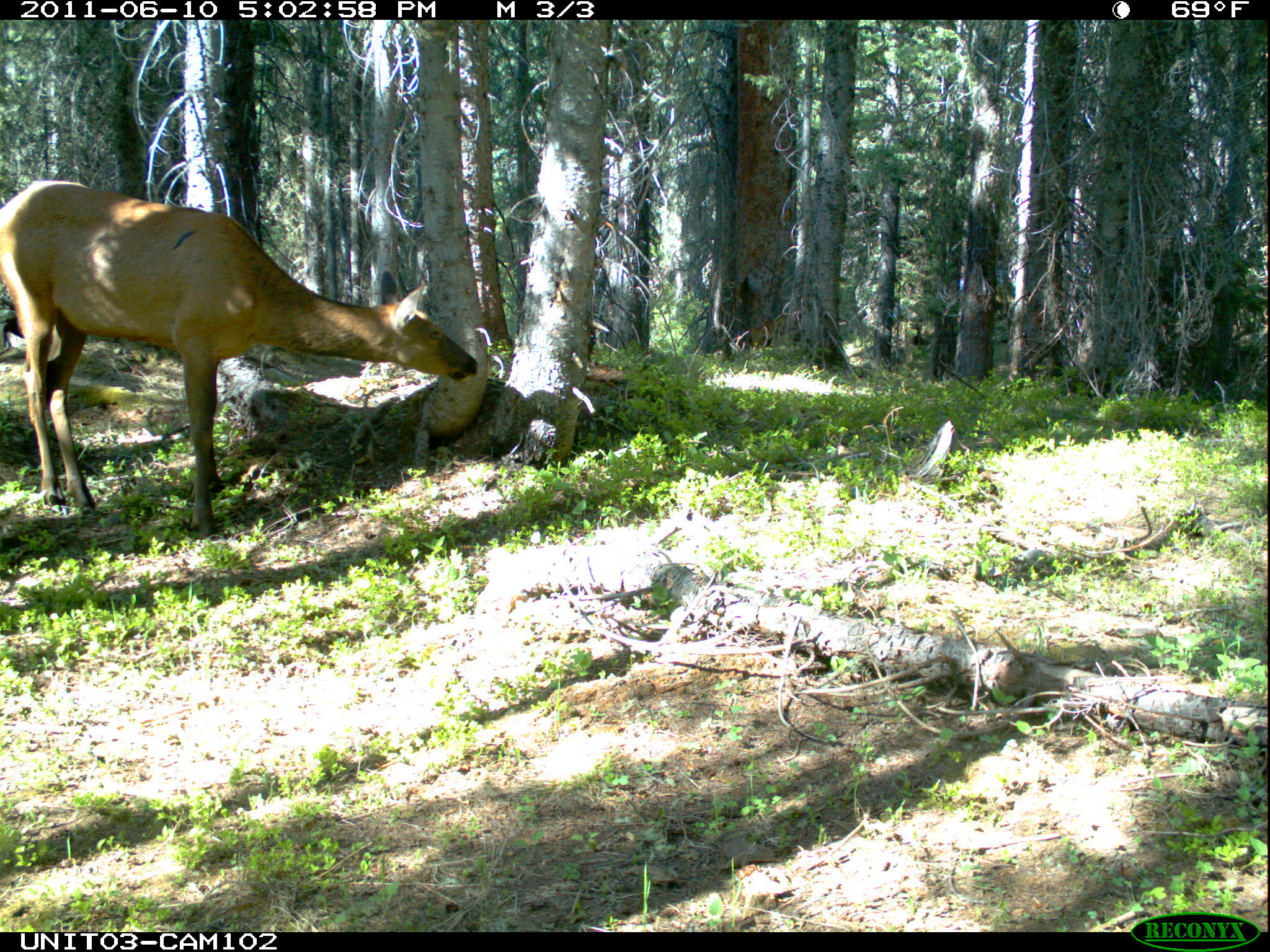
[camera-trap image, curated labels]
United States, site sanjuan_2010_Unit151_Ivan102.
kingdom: Animalia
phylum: Chordata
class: Mammalia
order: Artiodactyla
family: Cervidae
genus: Cervus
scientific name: Cervus elaphus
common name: red deer